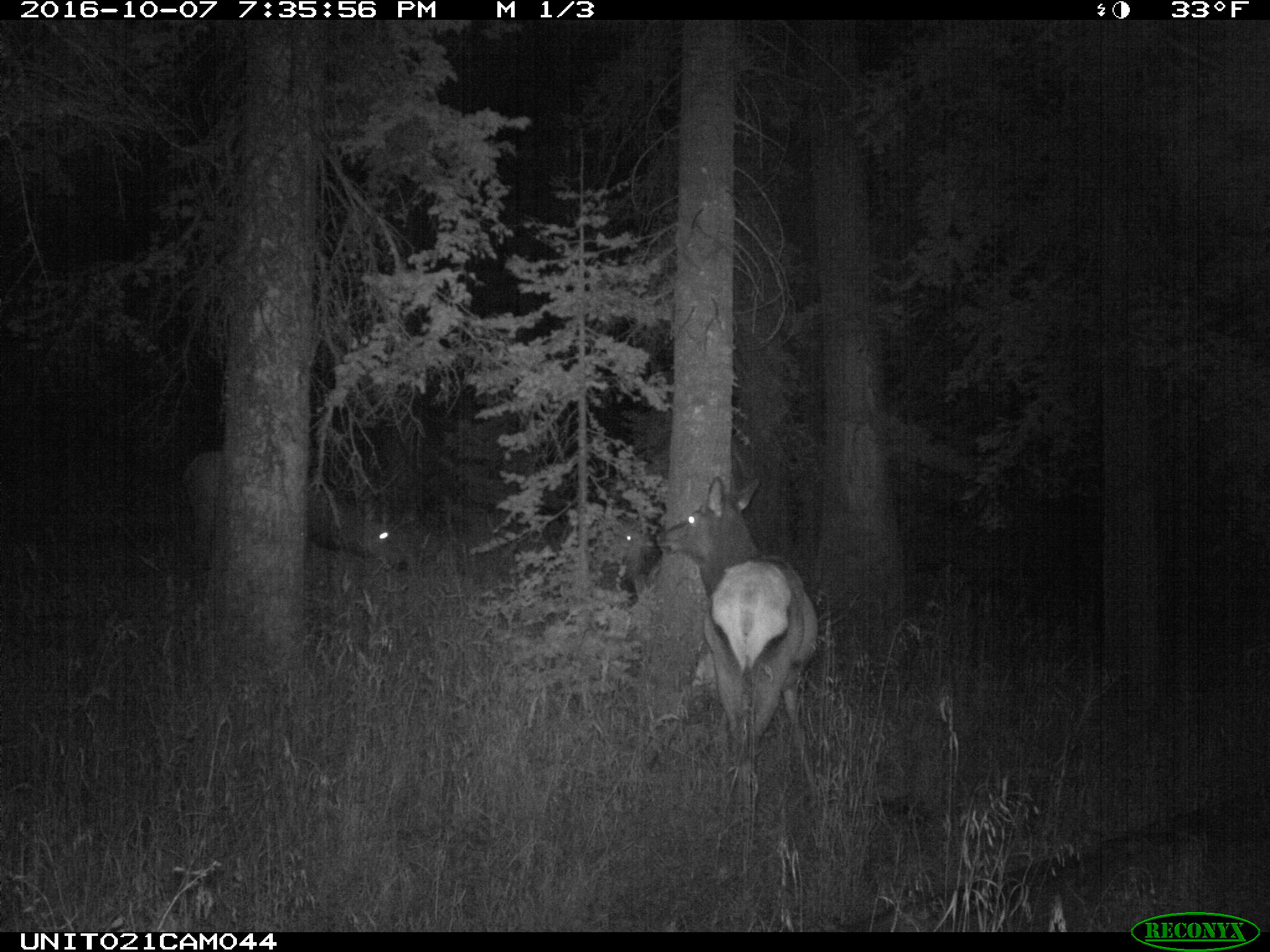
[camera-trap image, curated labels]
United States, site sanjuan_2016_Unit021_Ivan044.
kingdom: Animalia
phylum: Chordata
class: Mammalia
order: Artiodactyla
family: Cervidae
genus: Cervus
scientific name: Cervus elaphus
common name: red deer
Cervus elaphus (red deer).